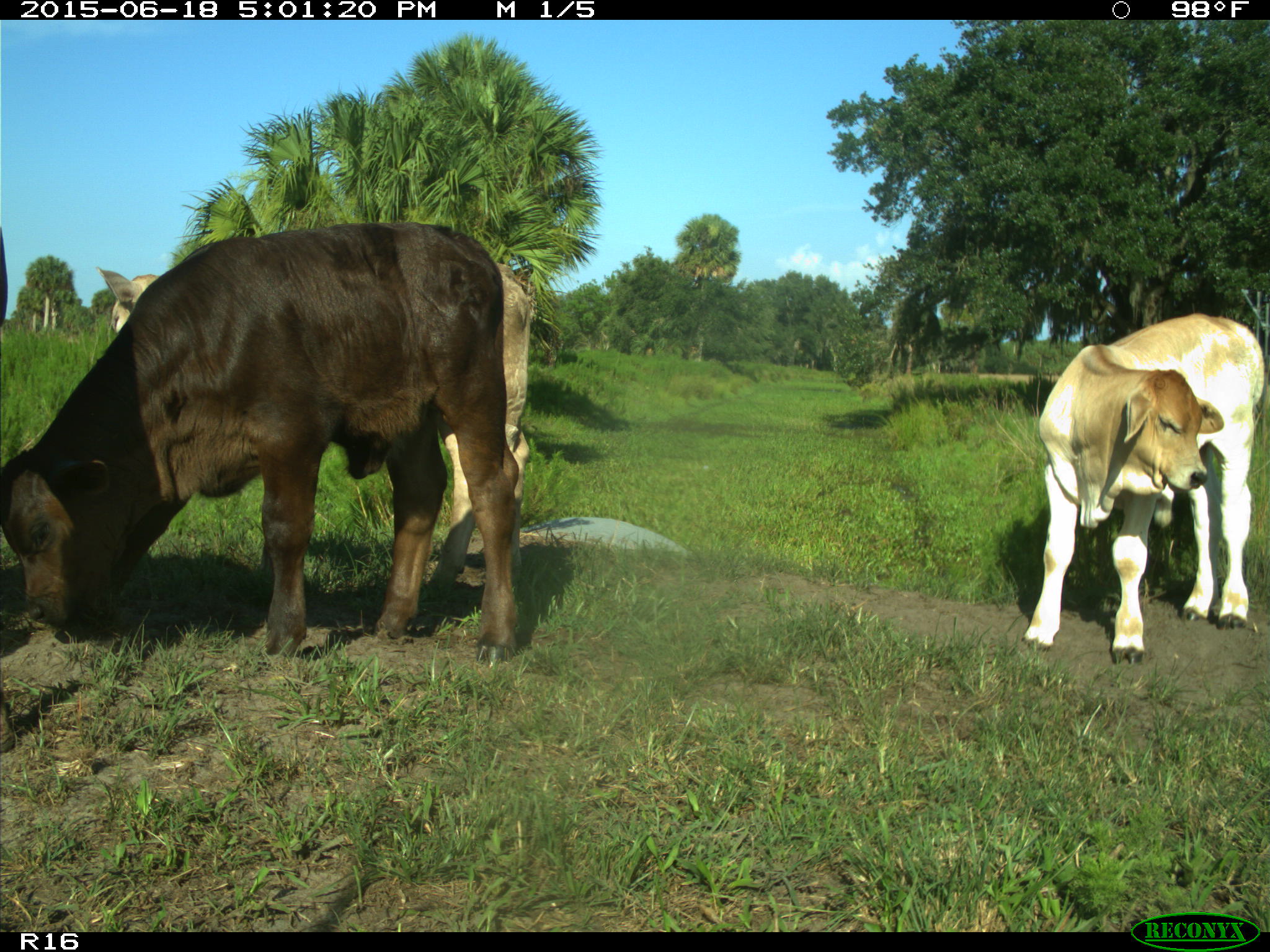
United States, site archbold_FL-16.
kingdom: Animalia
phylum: Chordata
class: Mammalia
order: Artiodactyla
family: Bovidae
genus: Bos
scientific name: Bos taurus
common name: domestic cow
Bos taurus (domestic cow).